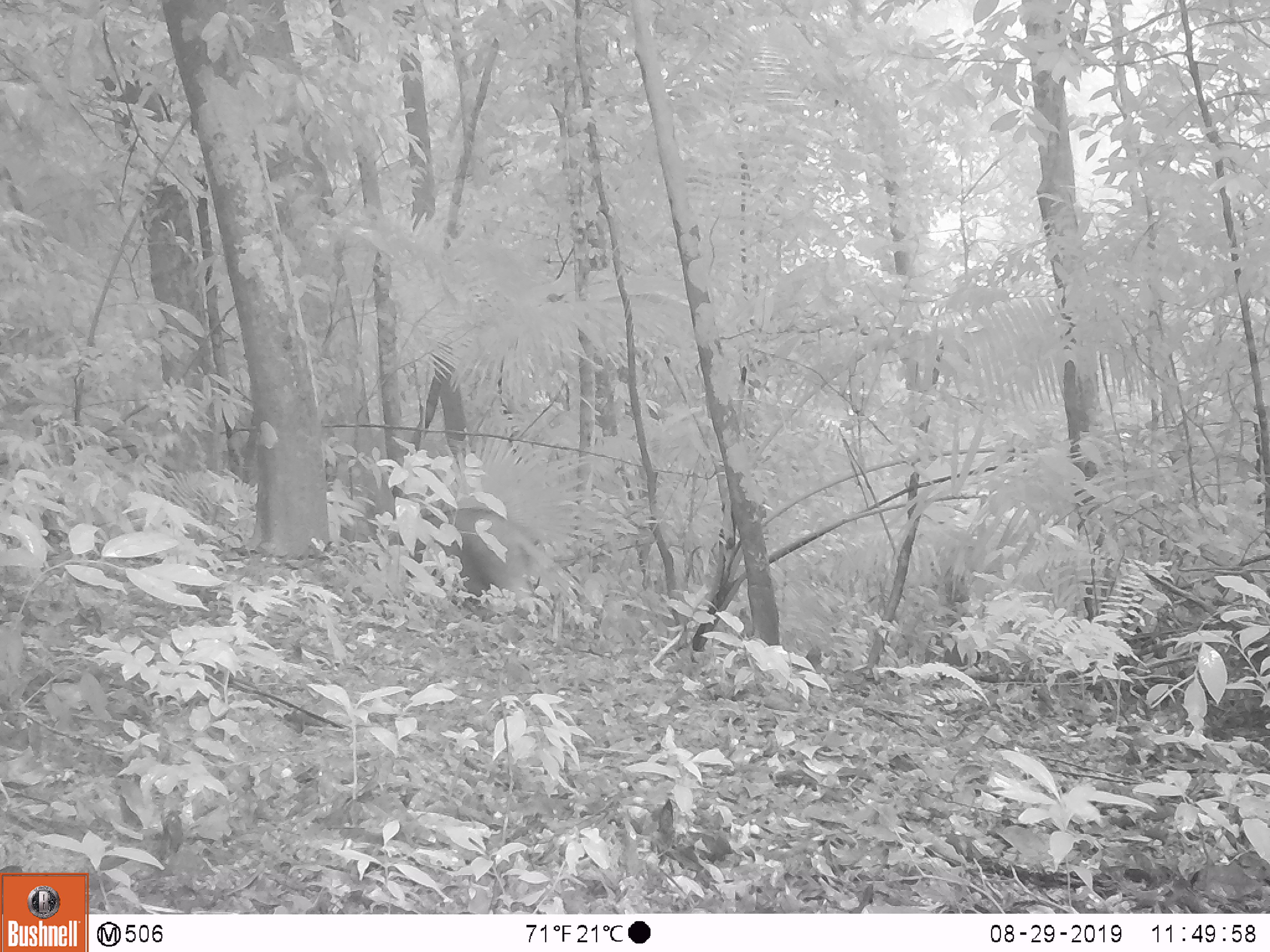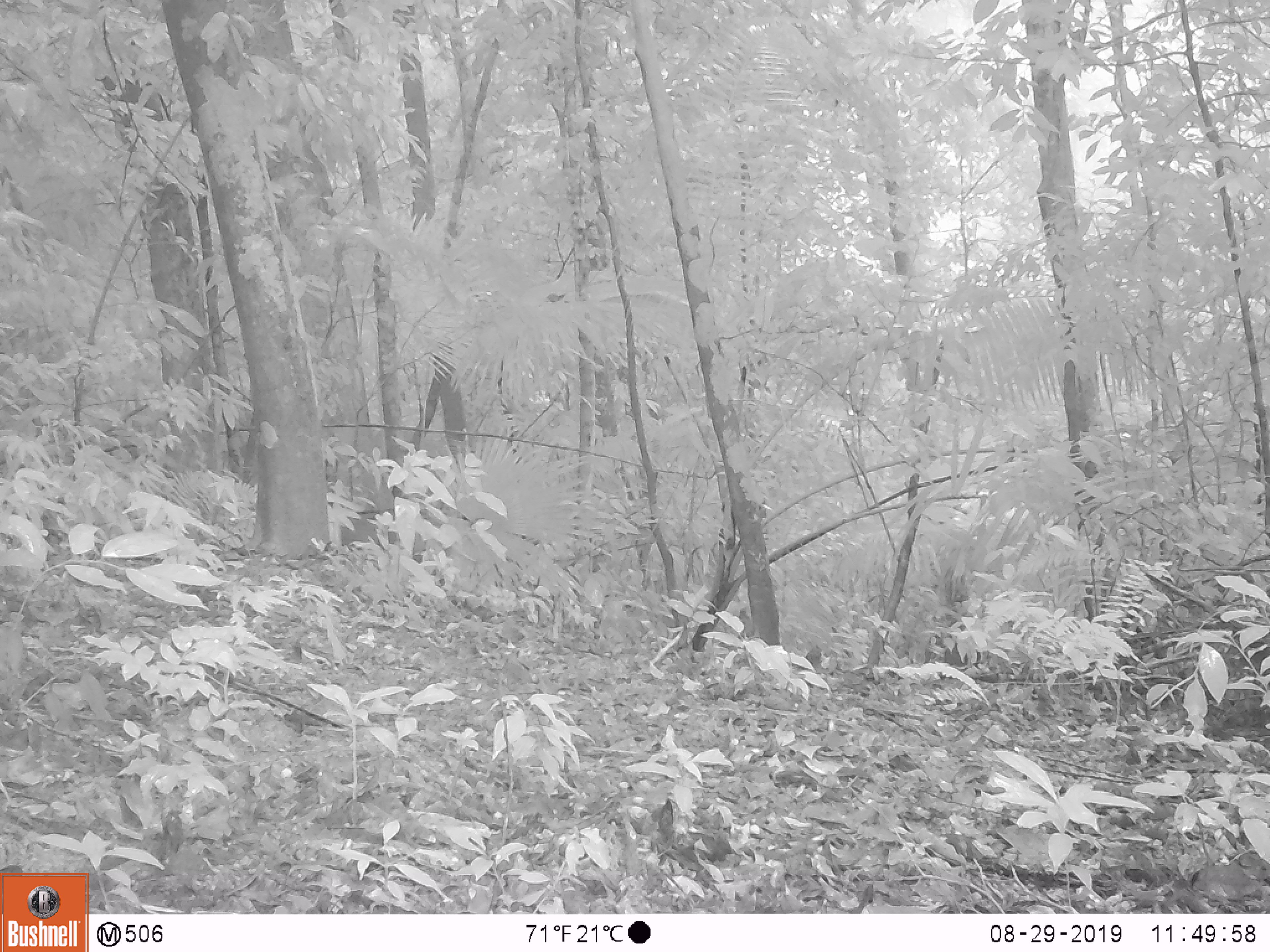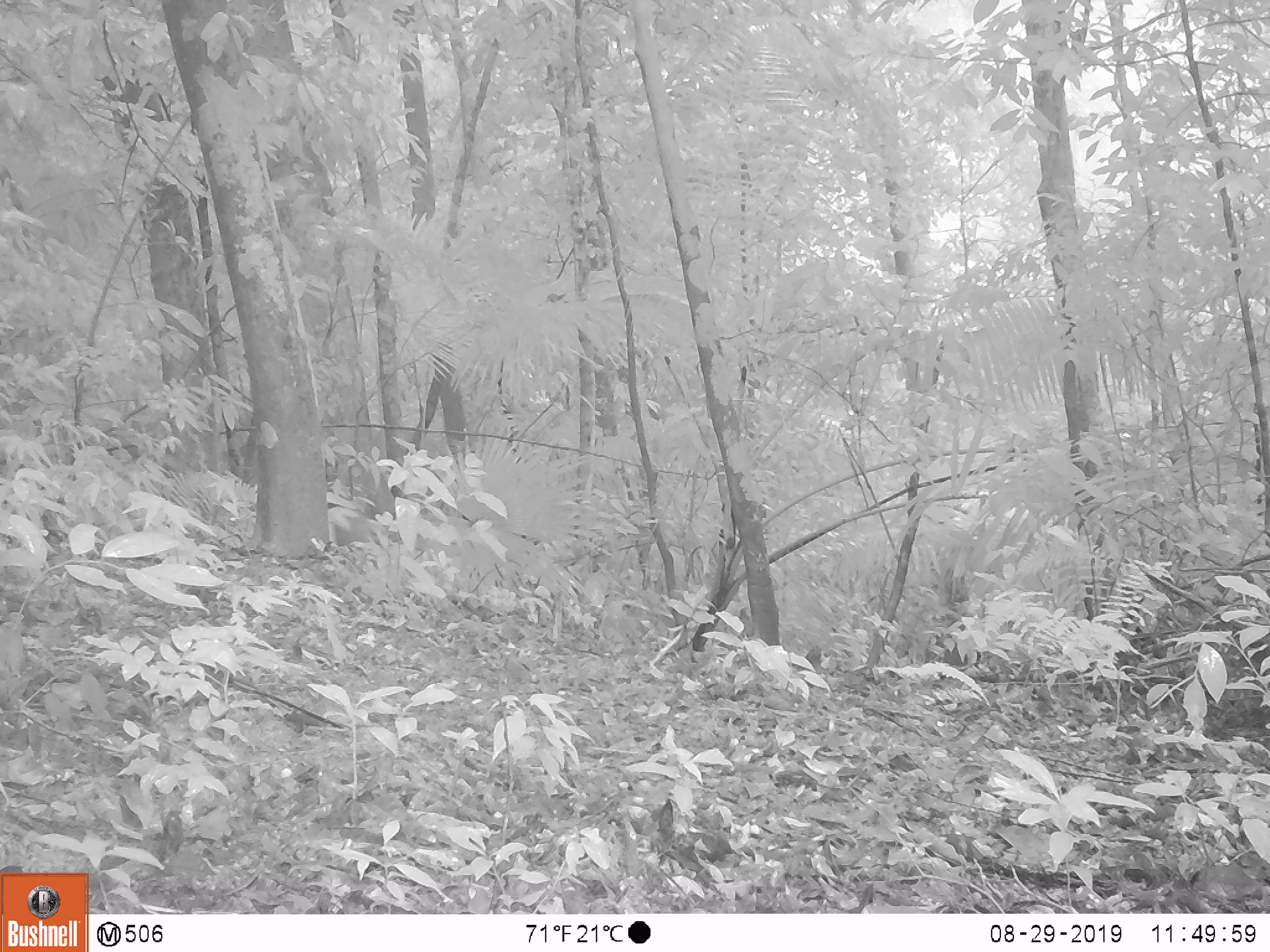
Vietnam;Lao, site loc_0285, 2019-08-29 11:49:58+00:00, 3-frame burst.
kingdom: Animalia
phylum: Chordata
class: Mammalia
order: Artiodactyla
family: Suidae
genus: Sus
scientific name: Sus scrofa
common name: eurasian wild pig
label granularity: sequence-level